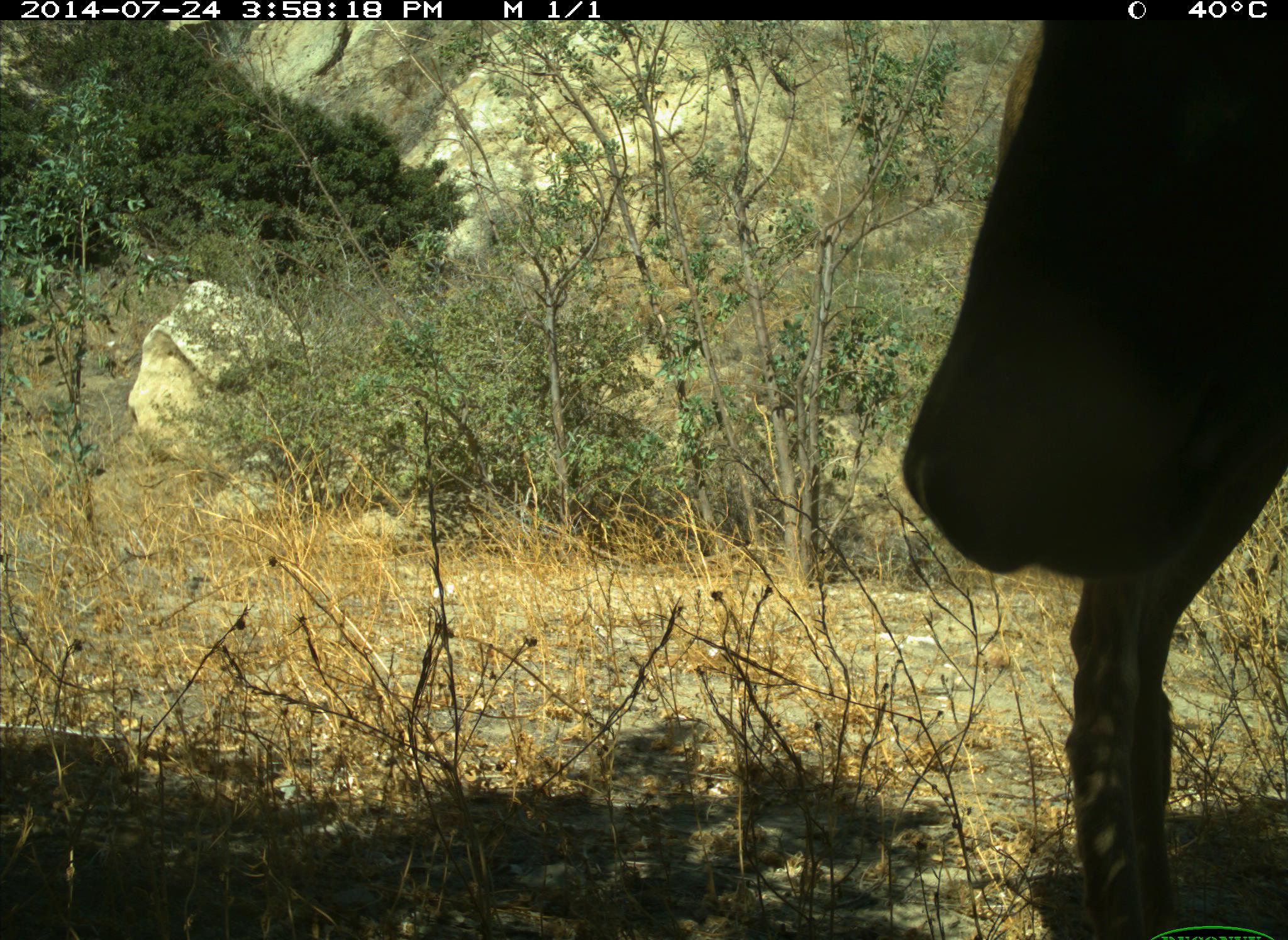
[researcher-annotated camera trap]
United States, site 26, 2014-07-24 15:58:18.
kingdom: Animalia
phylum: Chordata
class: Mammalia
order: Artiodactyla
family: Cervidae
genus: Odocoileus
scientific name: Odocoileus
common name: deer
Deer (Odocoileus).